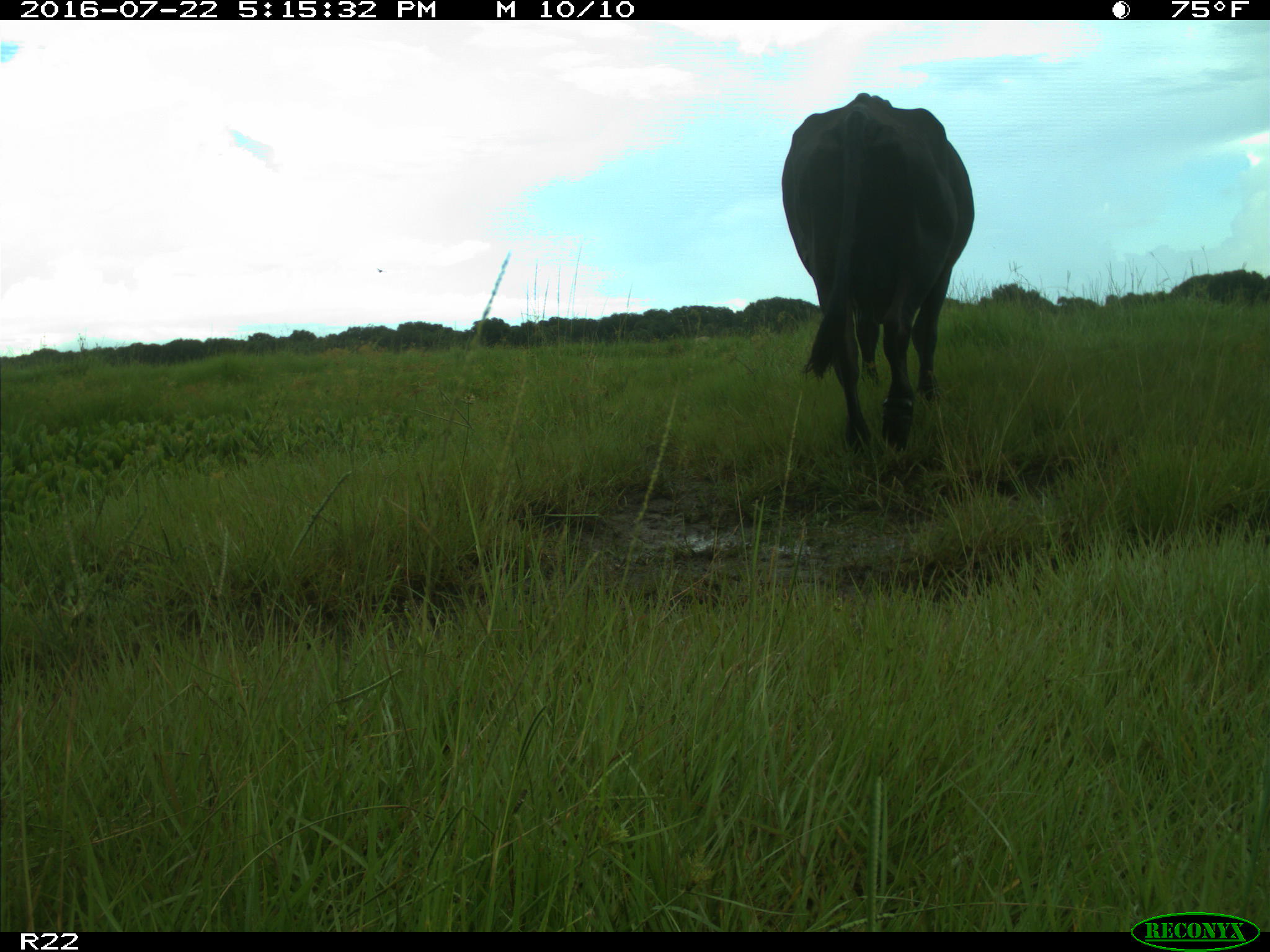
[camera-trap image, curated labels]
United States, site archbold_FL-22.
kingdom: Animalia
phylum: Chordata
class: Mammalia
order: Artiodactyla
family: Bovidae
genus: Bos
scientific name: Bos taurus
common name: domestic cow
Bos taurus (domestic cow).